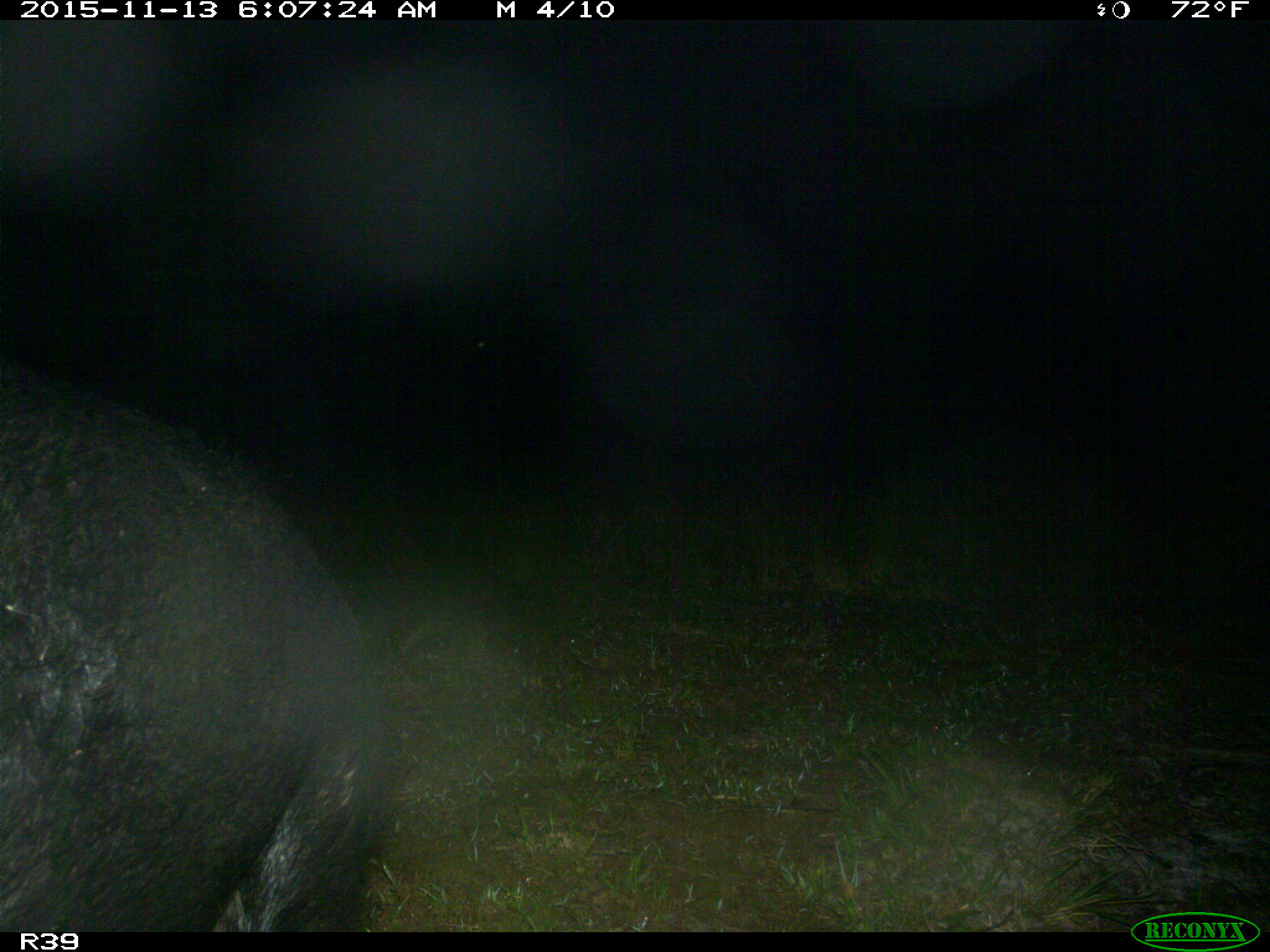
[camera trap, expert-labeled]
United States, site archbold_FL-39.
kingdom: Animalia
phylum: Chordata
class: Mammalia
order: Artiodactyla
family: Suidae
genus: Sus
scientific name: Sus scrofa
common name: wild boar